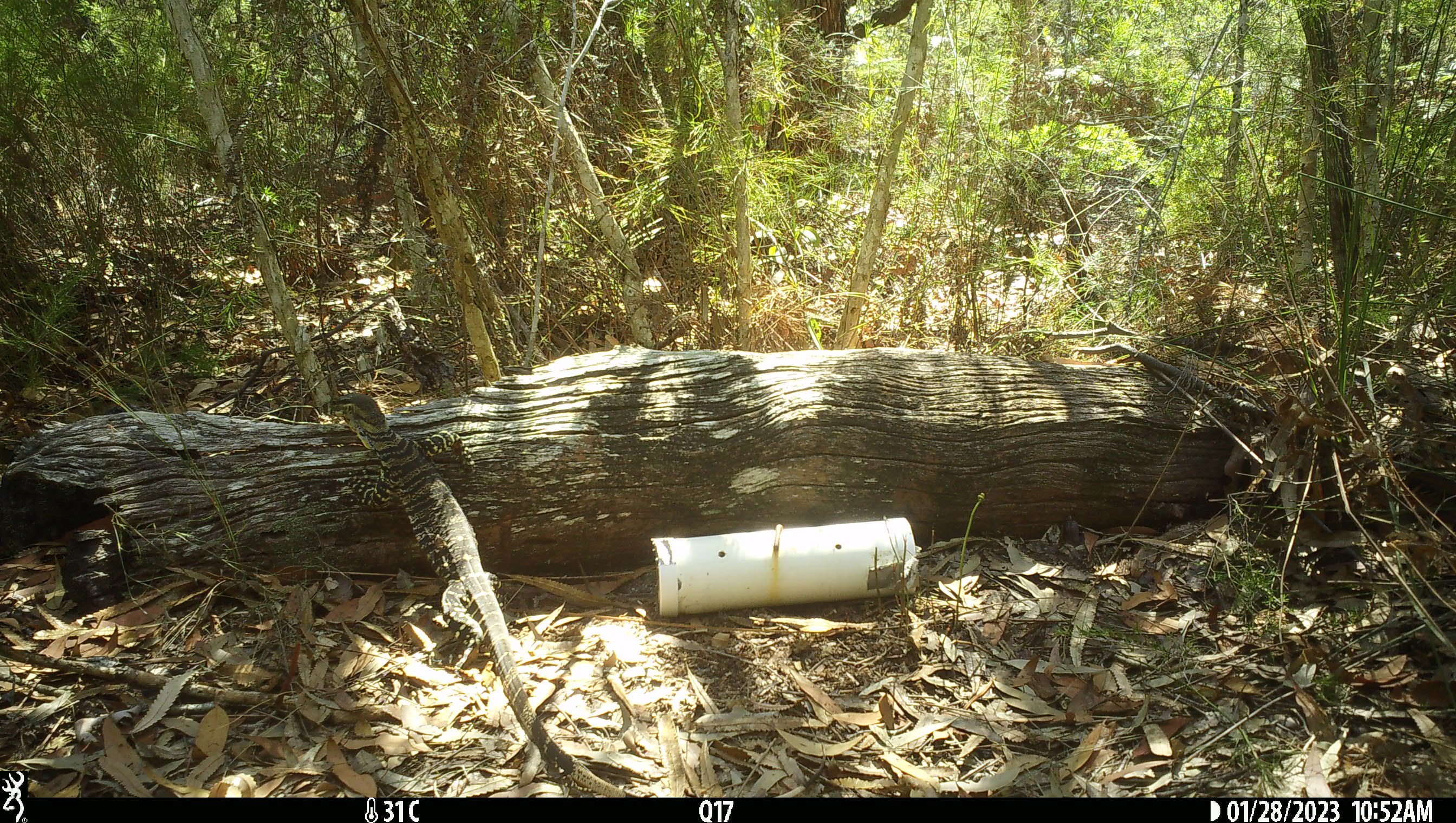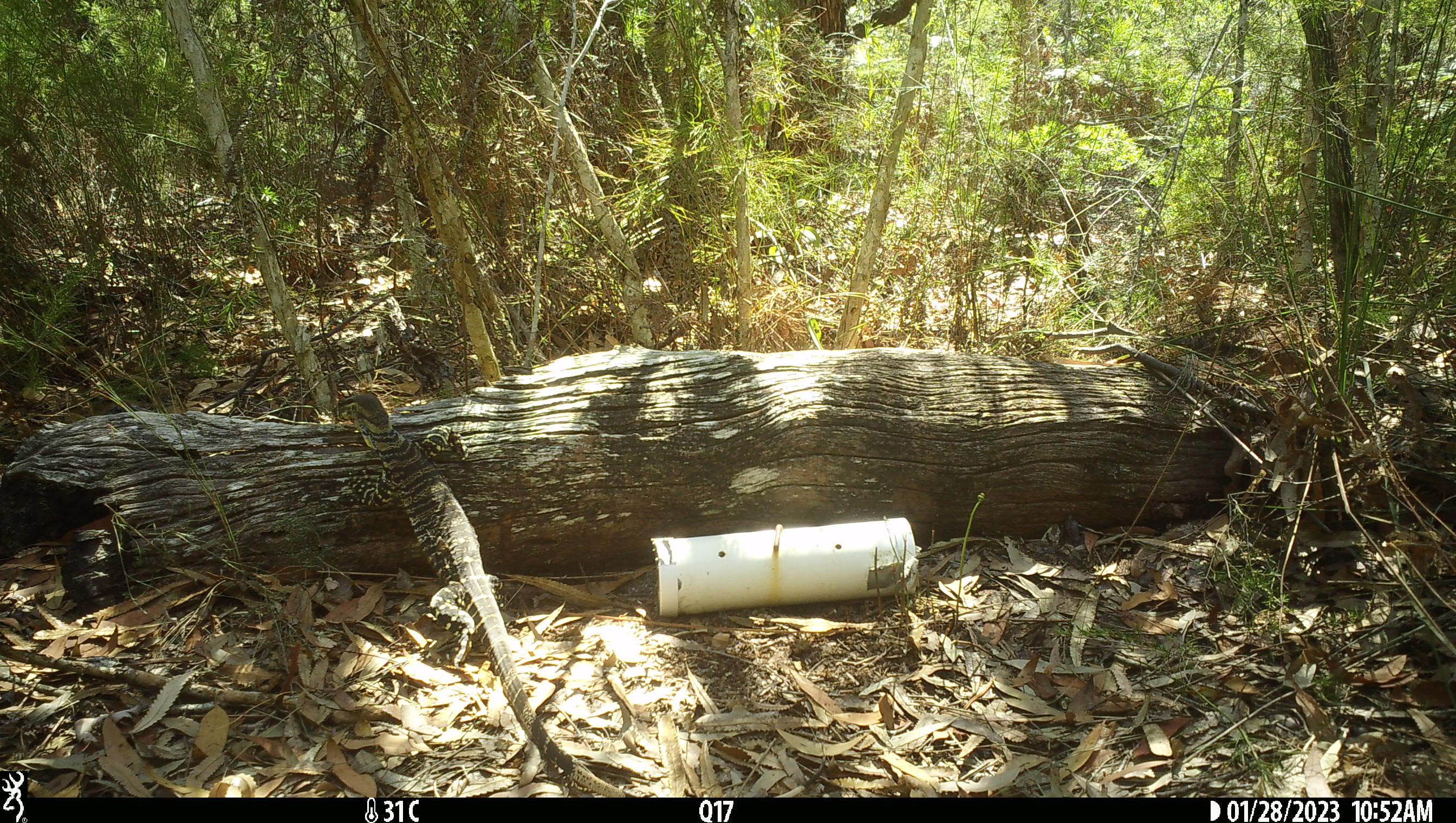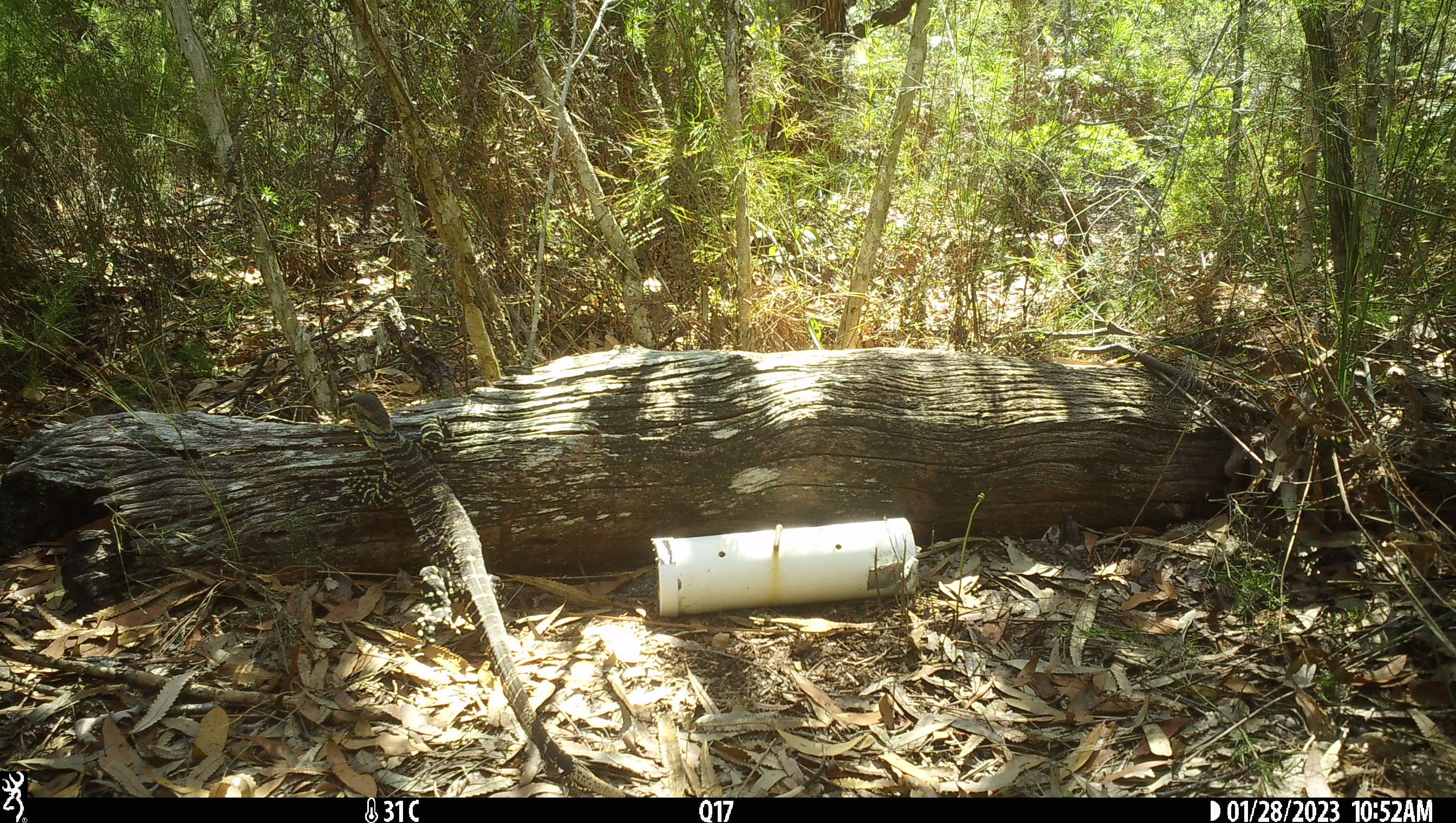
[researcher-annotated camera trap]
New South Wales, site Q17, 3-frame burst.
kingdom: Animalia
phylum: Chordata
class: Reptilia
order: Squamata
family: Varanidae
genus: Varanus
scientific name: Varanus varius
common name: lace monitor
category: goanna